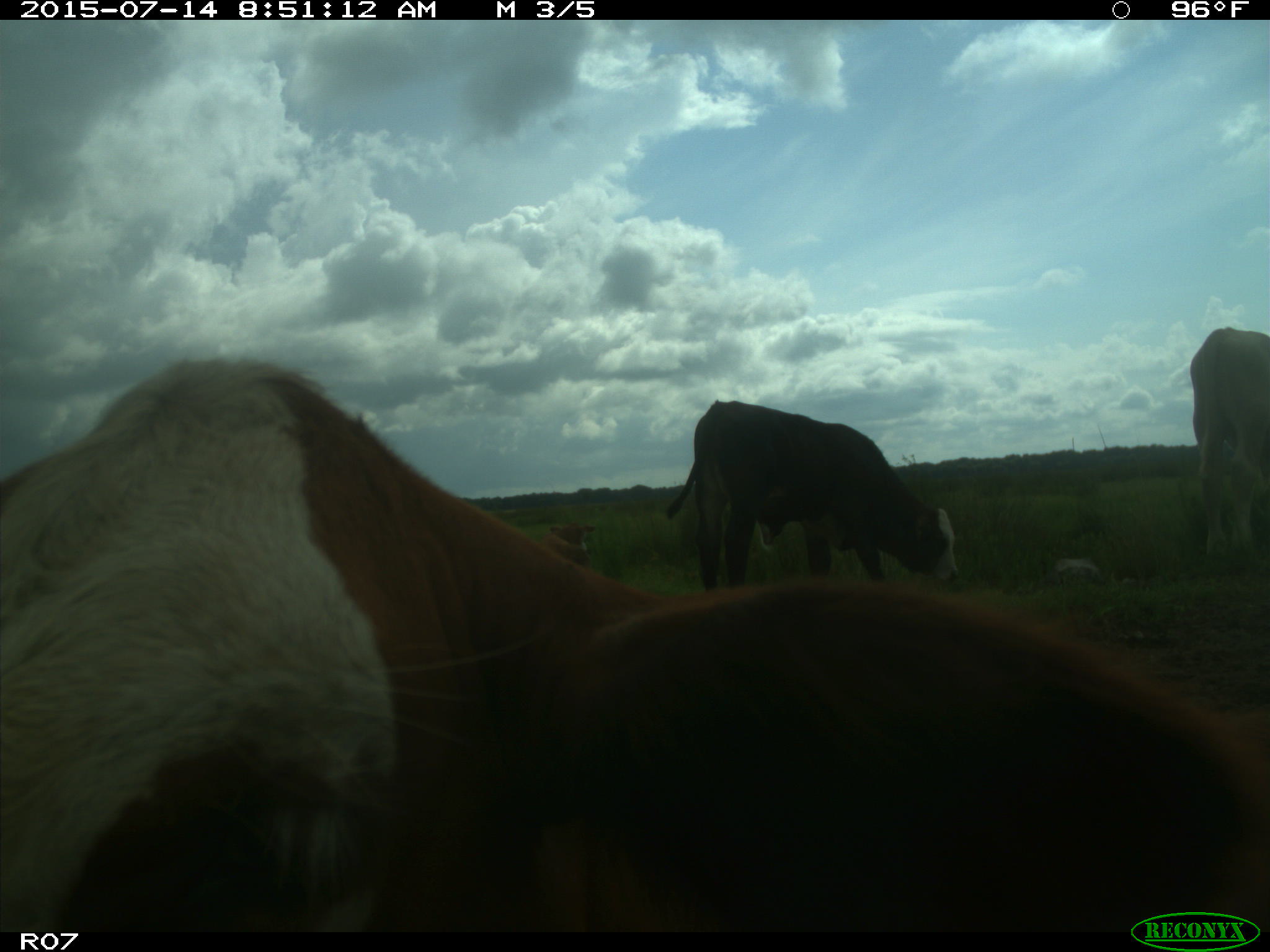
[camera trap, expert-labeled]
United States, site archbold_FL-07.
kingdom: Animalia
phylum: Chordata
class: Mammalia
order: Artiodactyla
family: Bovidae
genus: Bos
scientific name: Bos taurus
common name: domestic cow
Bos taurus (domestic cow).